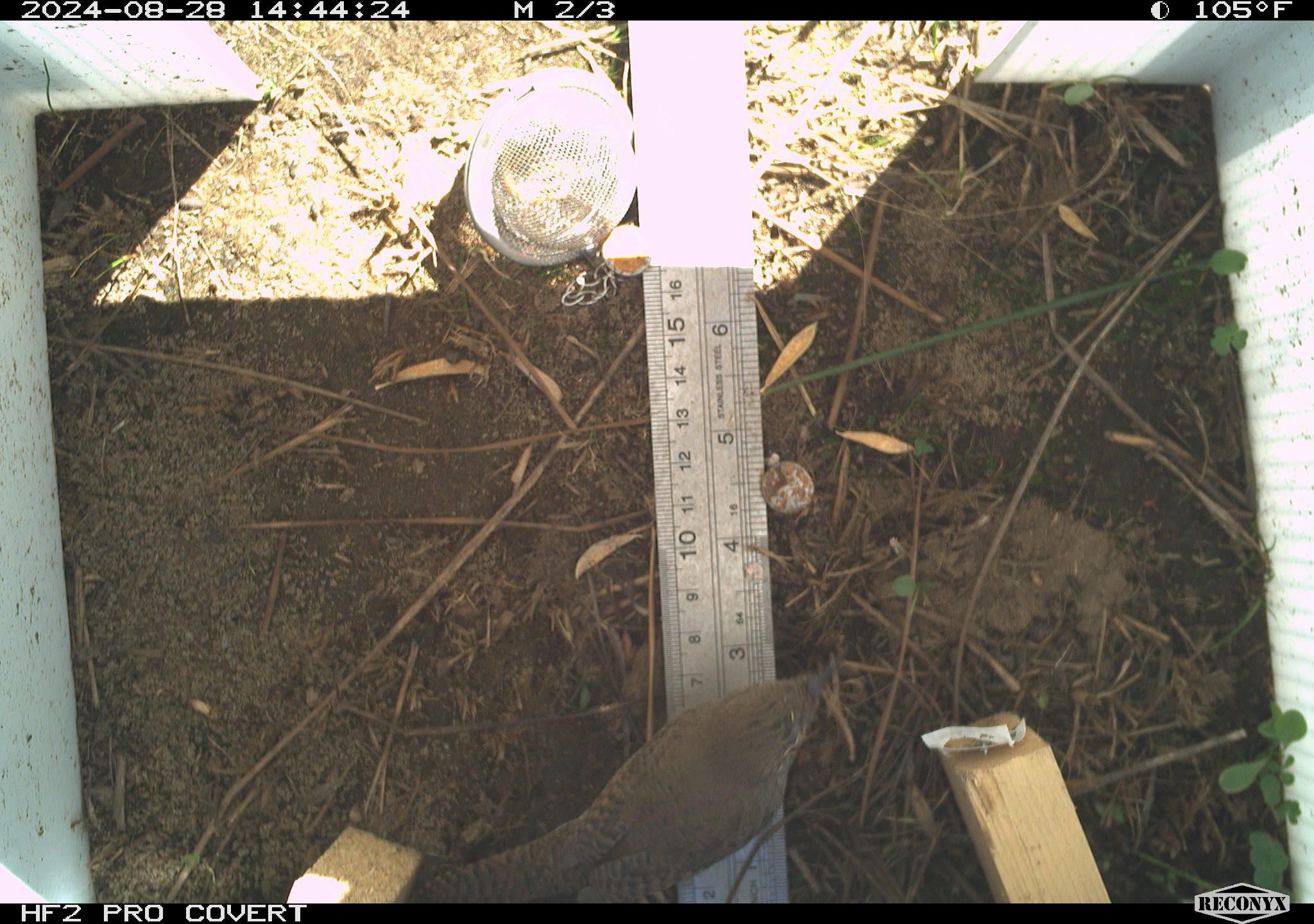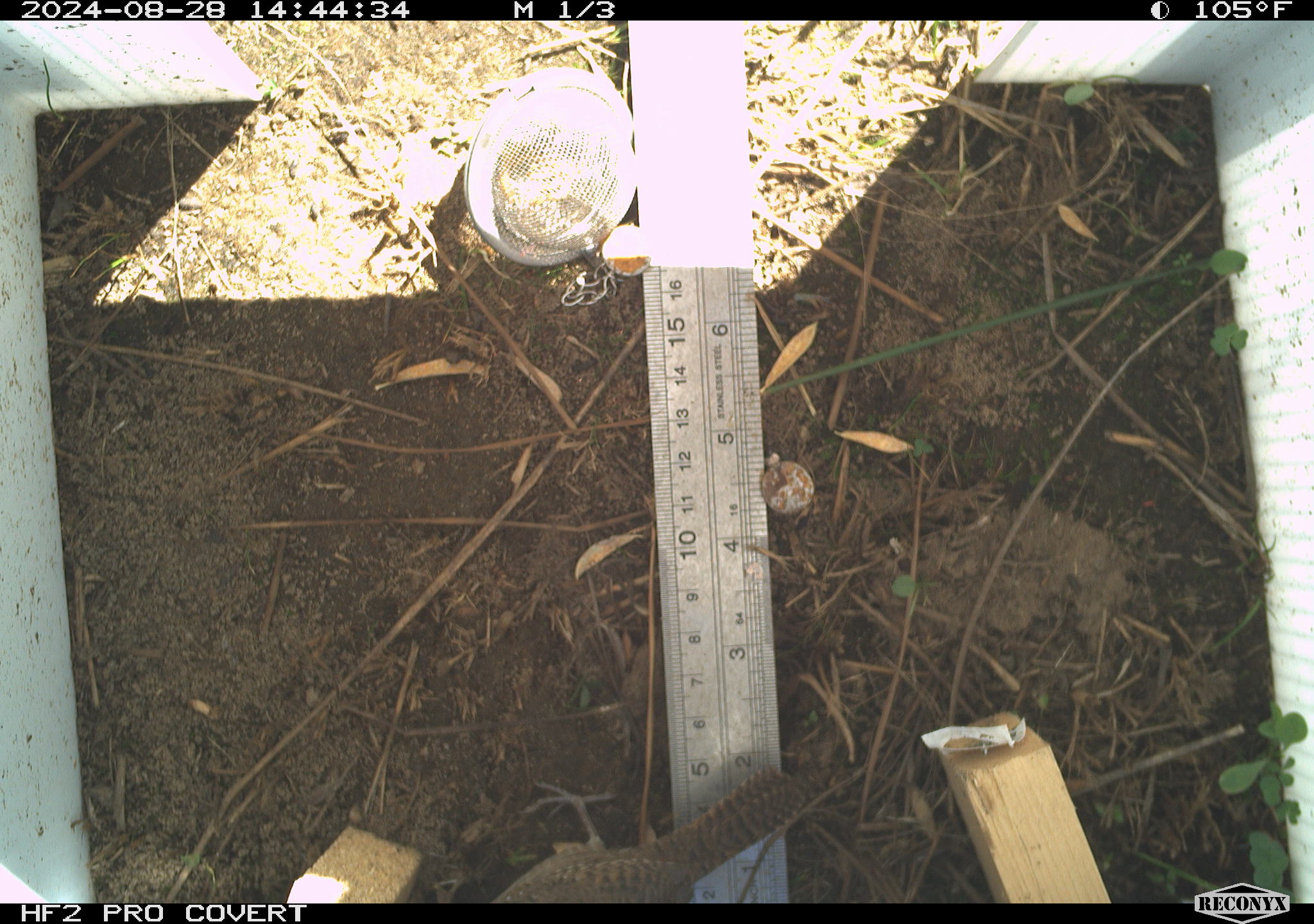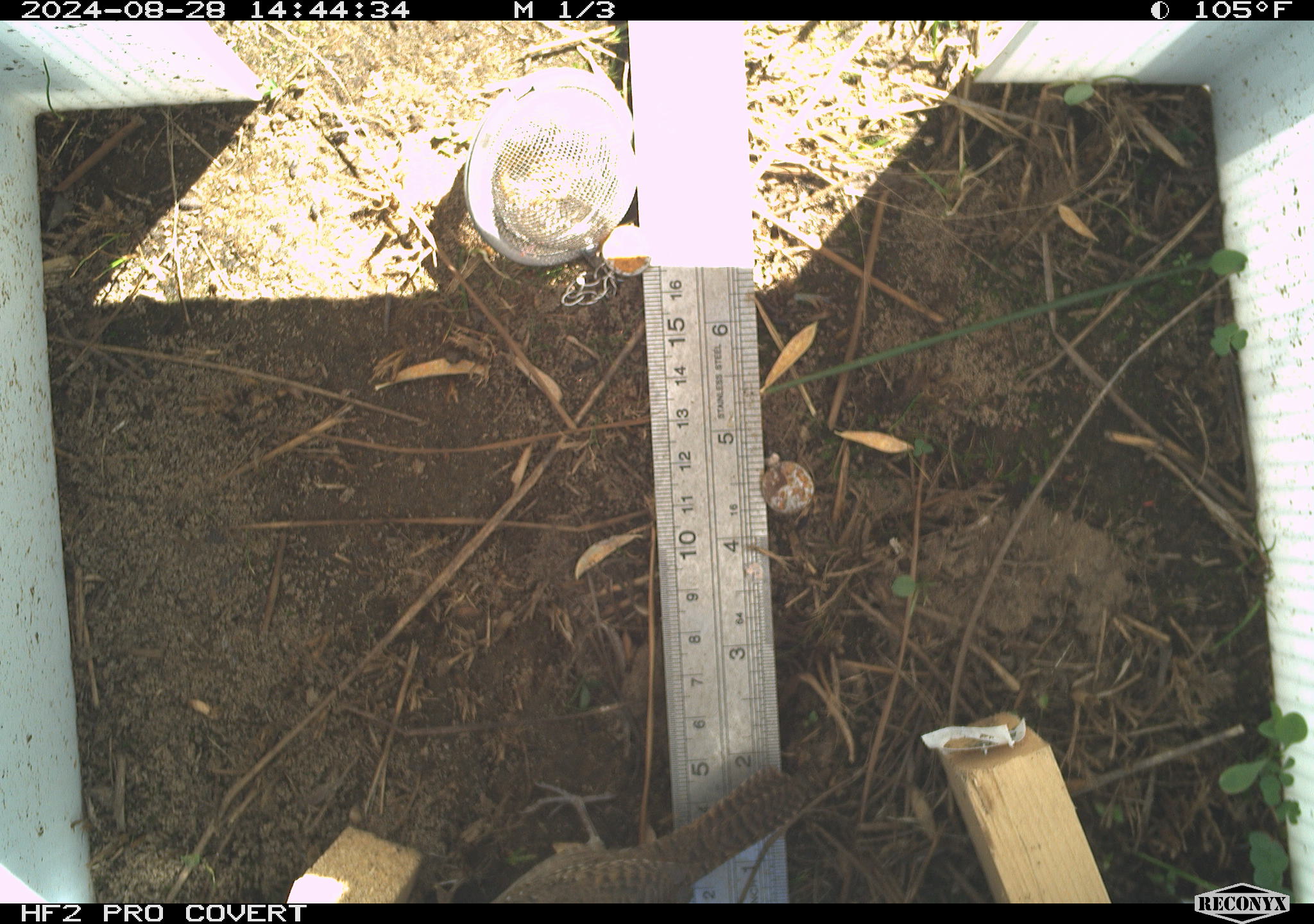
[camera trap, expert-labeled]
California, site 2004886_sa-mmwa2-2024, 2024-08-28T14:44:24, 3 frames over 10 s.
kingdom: Animalia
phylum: Chordata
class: Aves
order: Passeriformes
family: Troglodytidae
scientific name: Troglodytidae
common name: wren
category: troglodytidae family